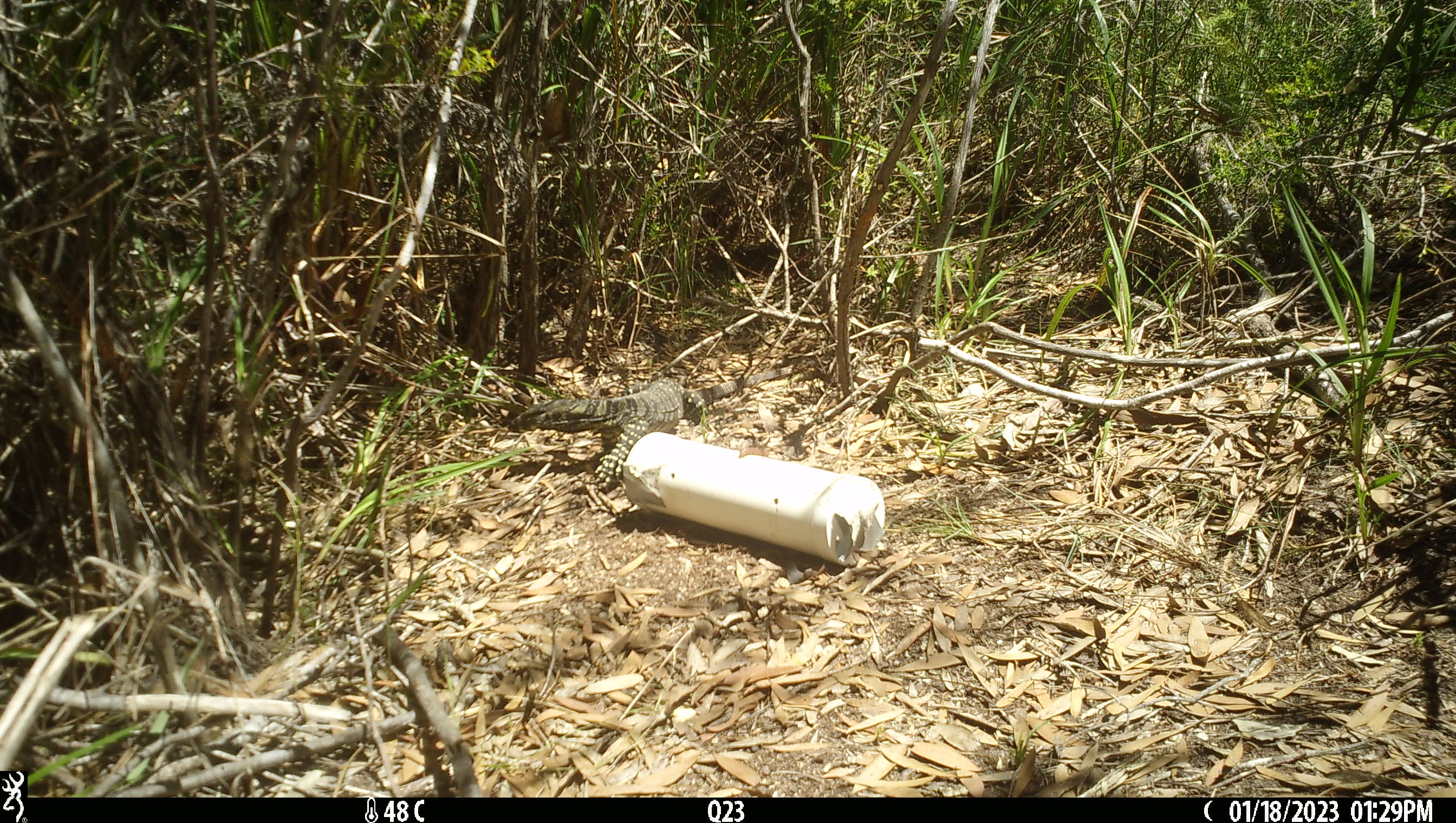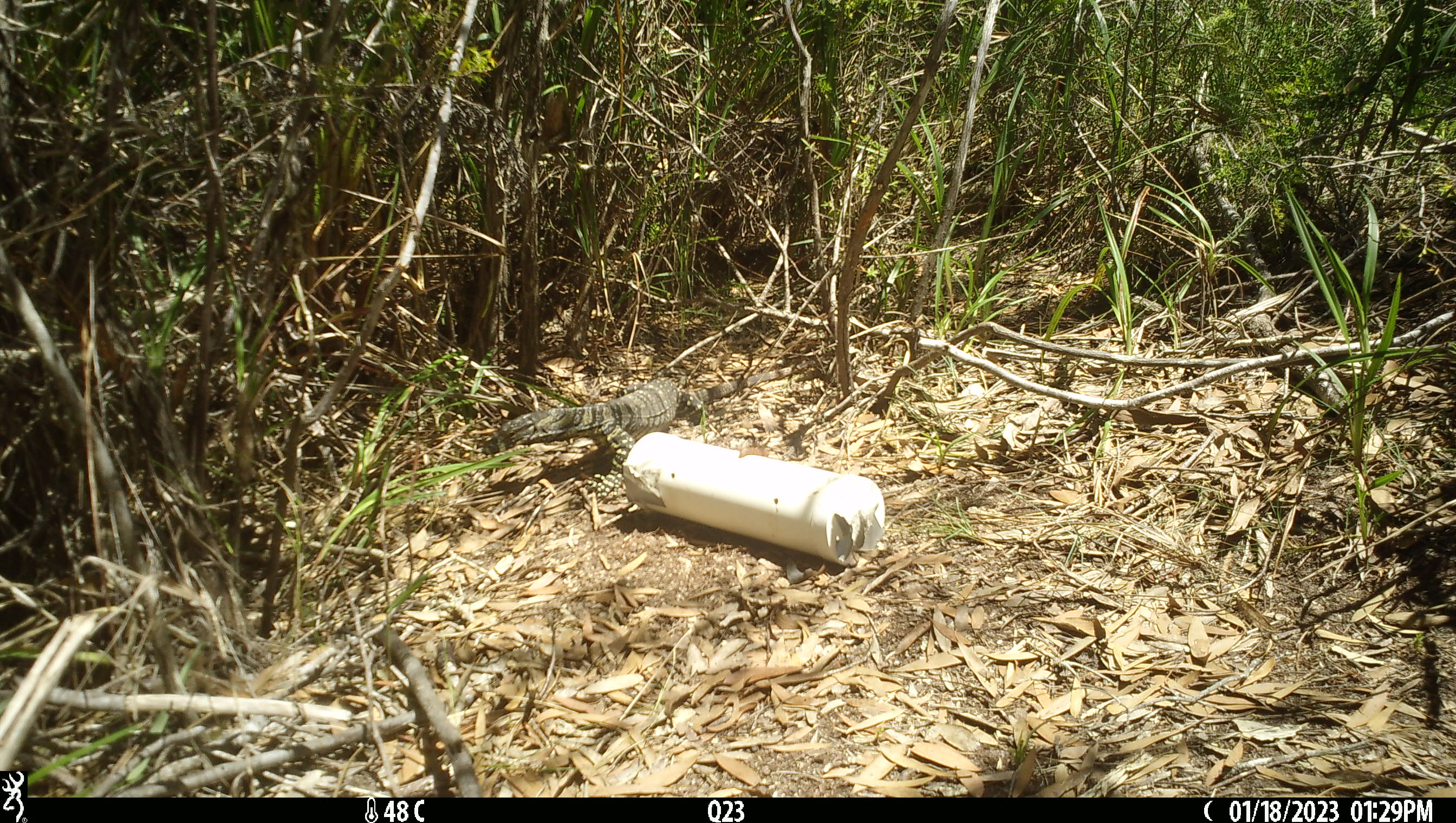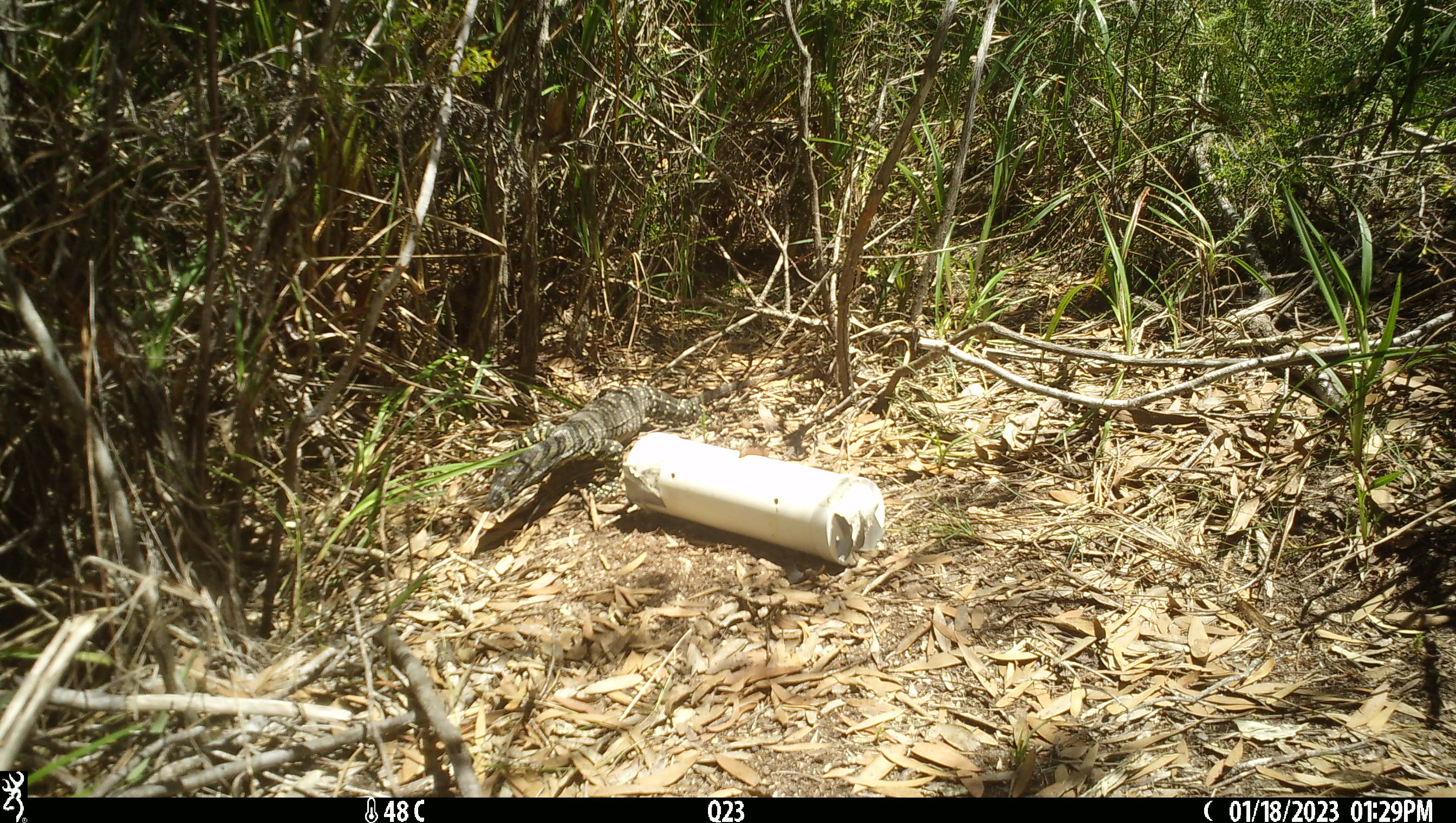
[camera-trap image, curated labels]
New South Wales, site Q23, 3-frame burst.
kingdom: Animalia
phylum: Chordata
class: Reptilia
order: Squamata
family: Varanidae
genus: Varanus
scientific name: Varanus varius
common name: lace monitor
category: goanna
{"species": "goanna (lace monitor) (Varanus varius)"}